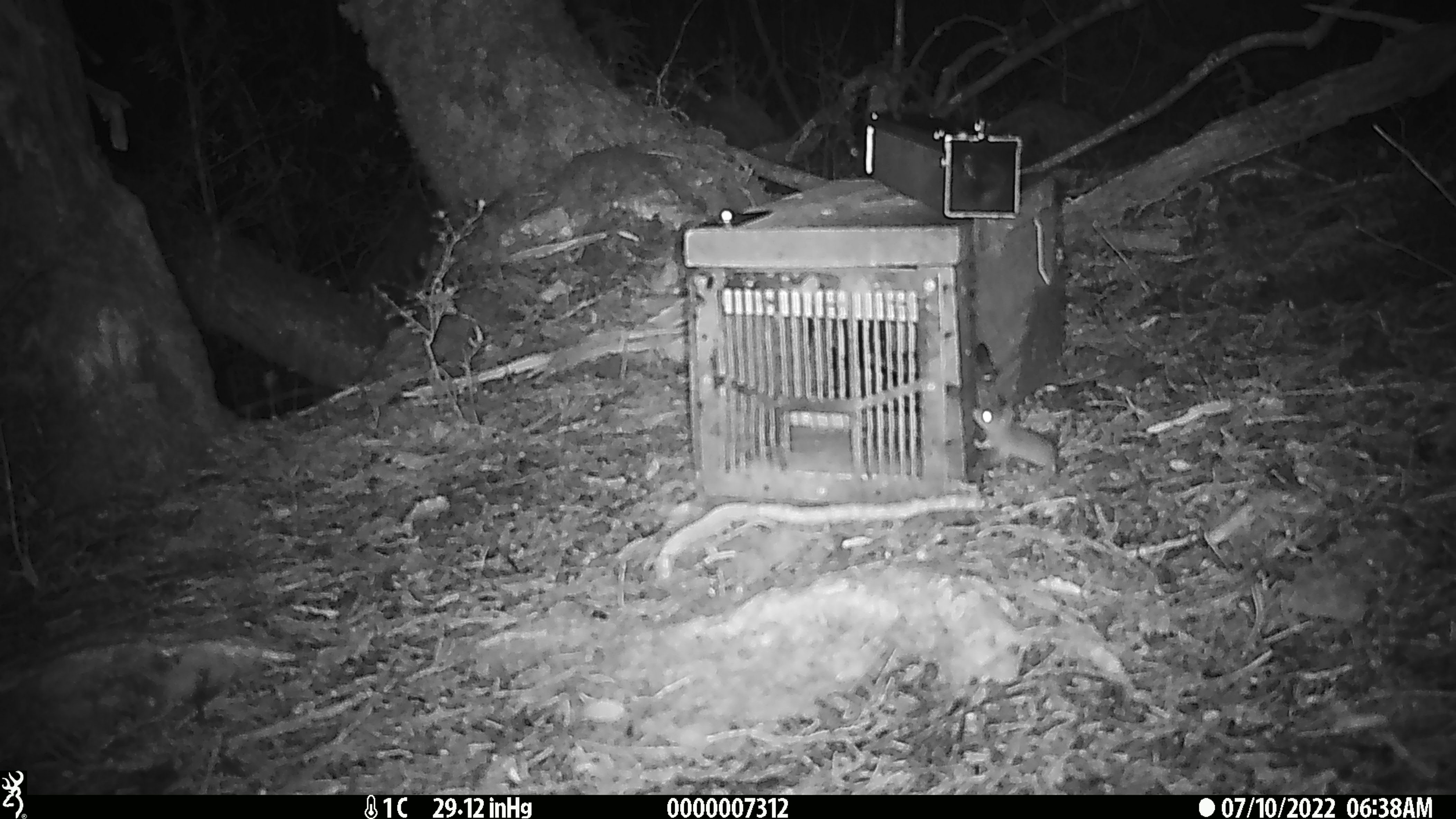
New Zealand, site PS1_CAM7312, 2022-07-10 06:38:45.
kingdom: Animalia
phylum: Chordata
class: Mammalia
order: Rodentia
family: Muridae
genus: Mus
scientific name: Mus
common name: mouse